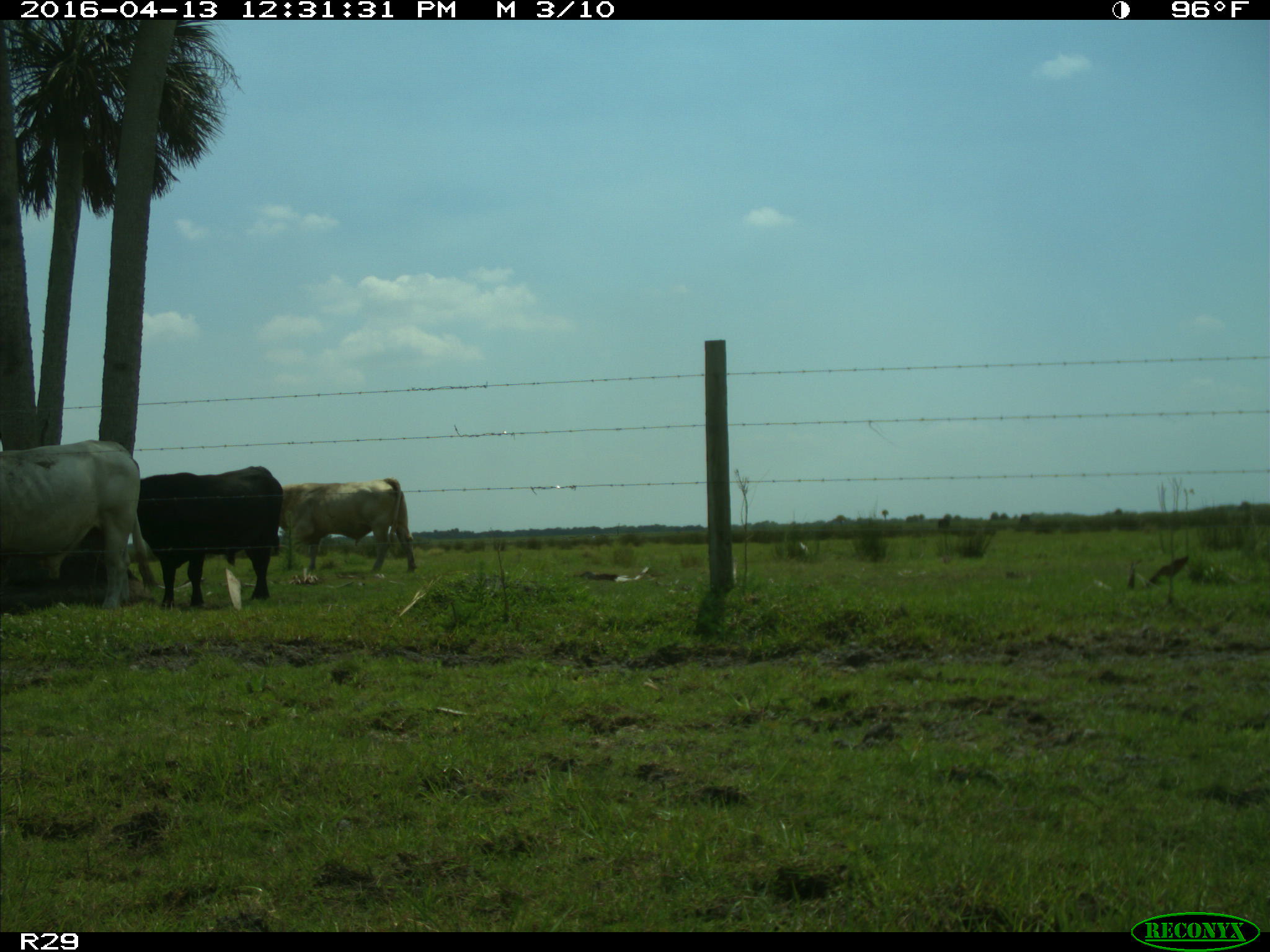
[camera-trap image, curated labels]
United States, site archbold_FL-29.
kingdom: Animalia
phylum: Chordata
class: Mammalia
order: Artiodactyla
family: Bovidae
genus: Bos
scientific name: Bos taurus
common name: domestic cow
Bos taurus (domestic cow).